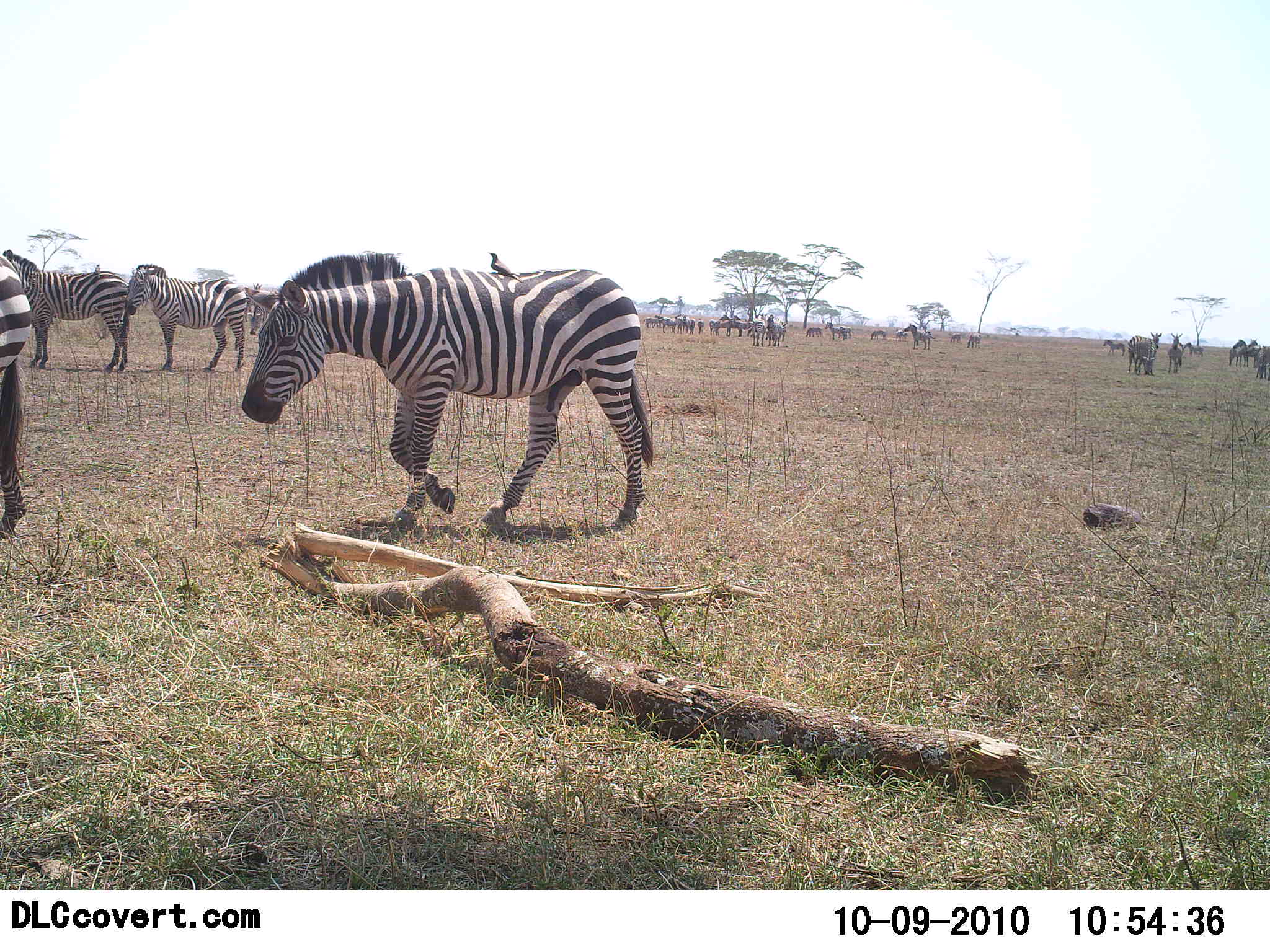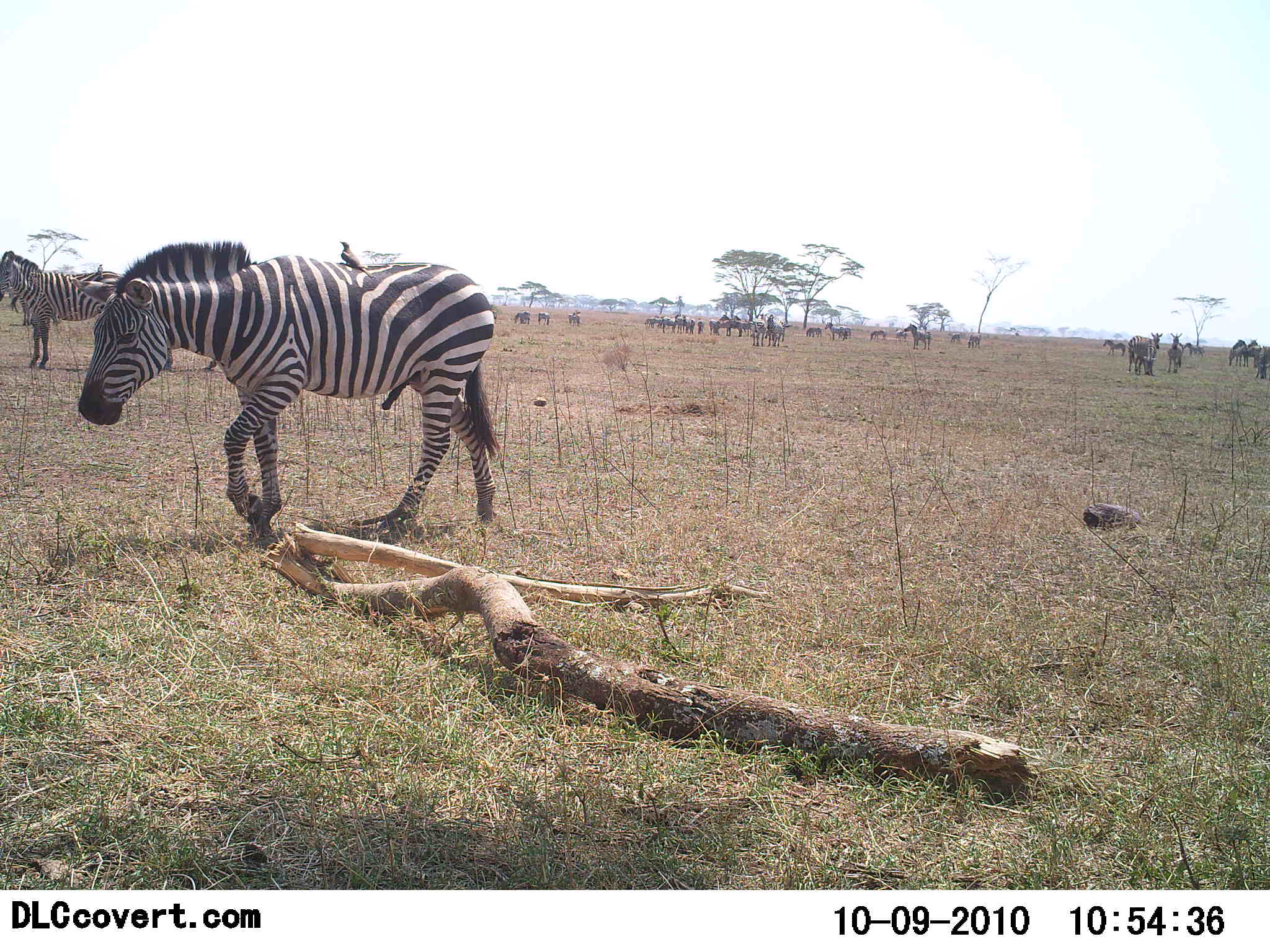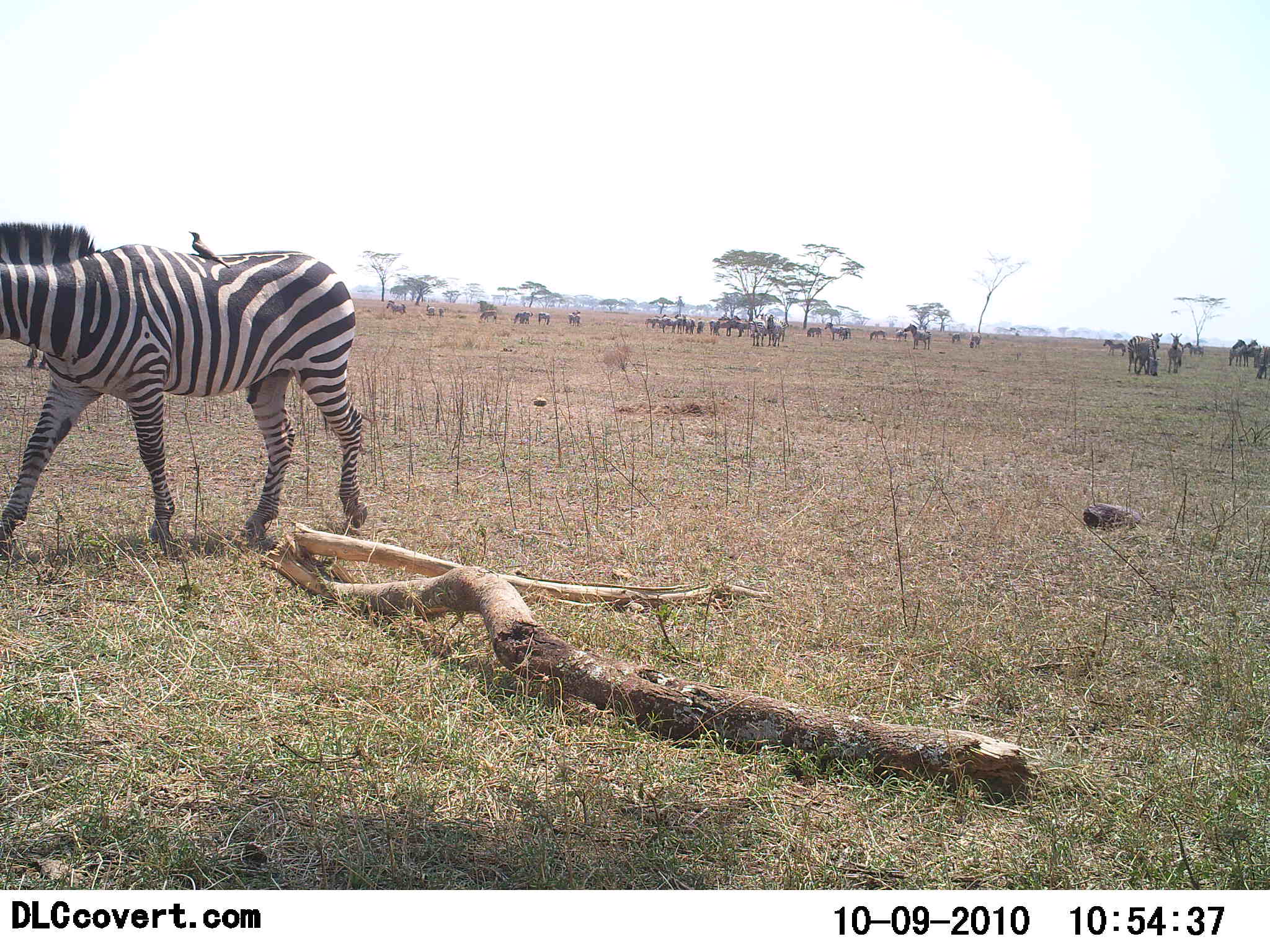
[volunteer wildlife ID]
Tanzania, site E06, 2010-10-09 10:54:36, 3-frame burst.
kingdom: Animalia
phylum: Chordata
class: Aves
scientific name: Aves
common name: bird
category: otherbird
Otherbird (bird) (Aves), count 1. Behavior (volunteer vote fractions): standing 60%, resting 35%, moving 0%, interacting 10%. Young present (vote fraction): 0%. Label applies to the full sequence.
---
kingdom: Animalia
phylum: Chordata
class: Mammalia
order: Perissodactyla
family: Equidae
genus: Equus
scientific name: Equus quagga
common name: plains zebra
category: zebra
Zebra (plains zebra) (Equus quagga), count 11-50. Behavior (volunteer vote fractions): standing 66%, resting 3%, moving 80%, interacting 6%. Young present (vote fraction): 3%. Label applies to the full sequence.